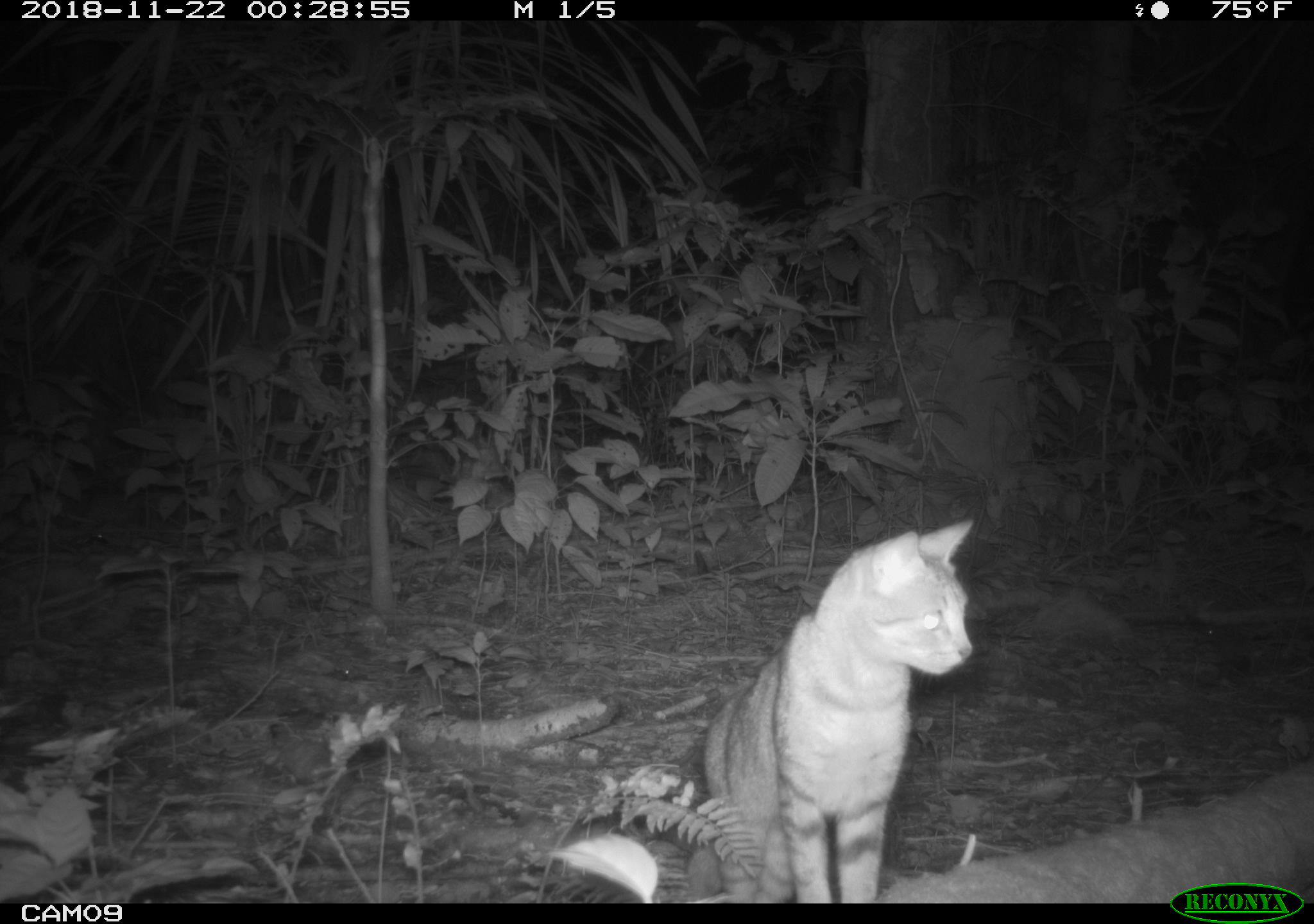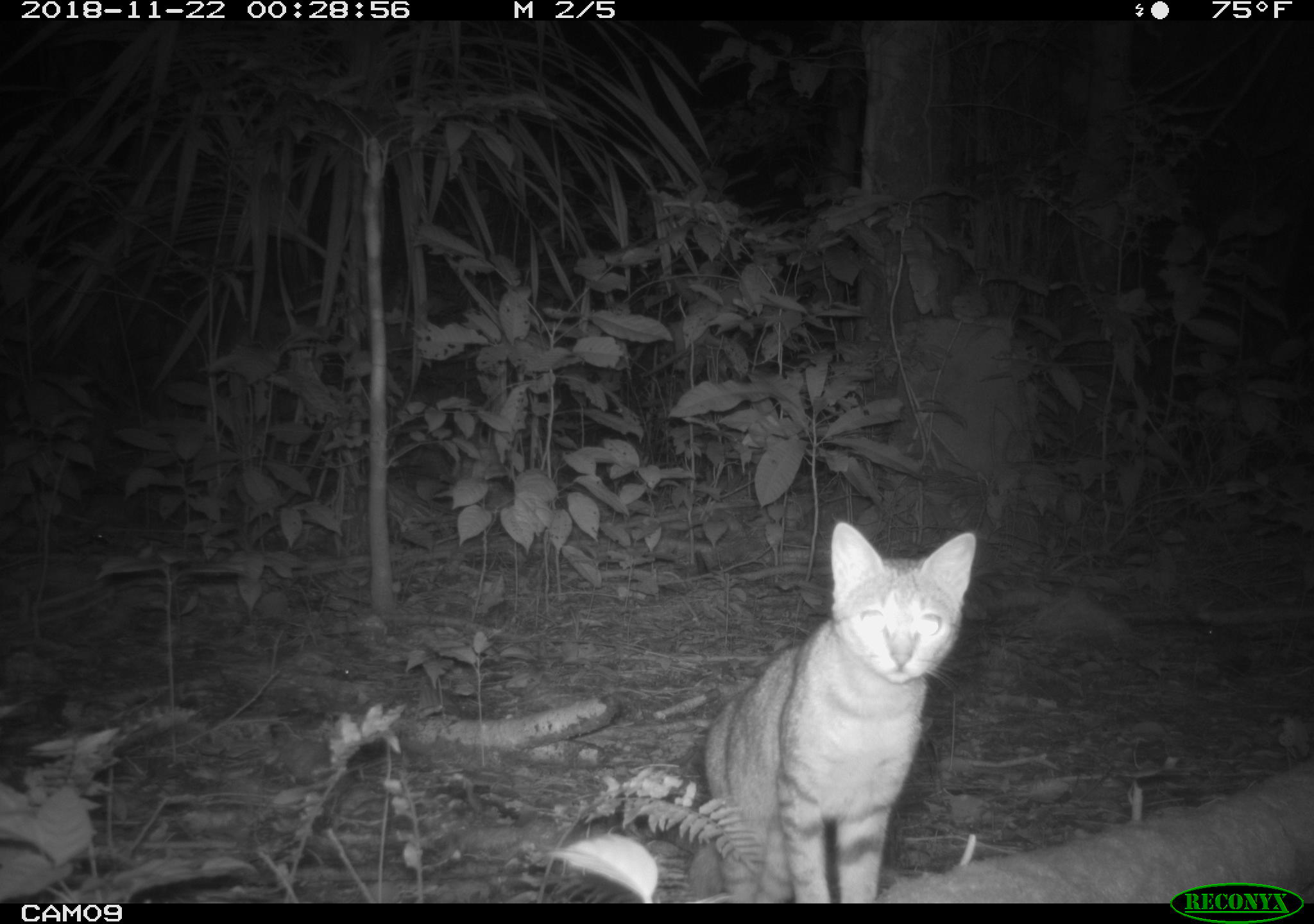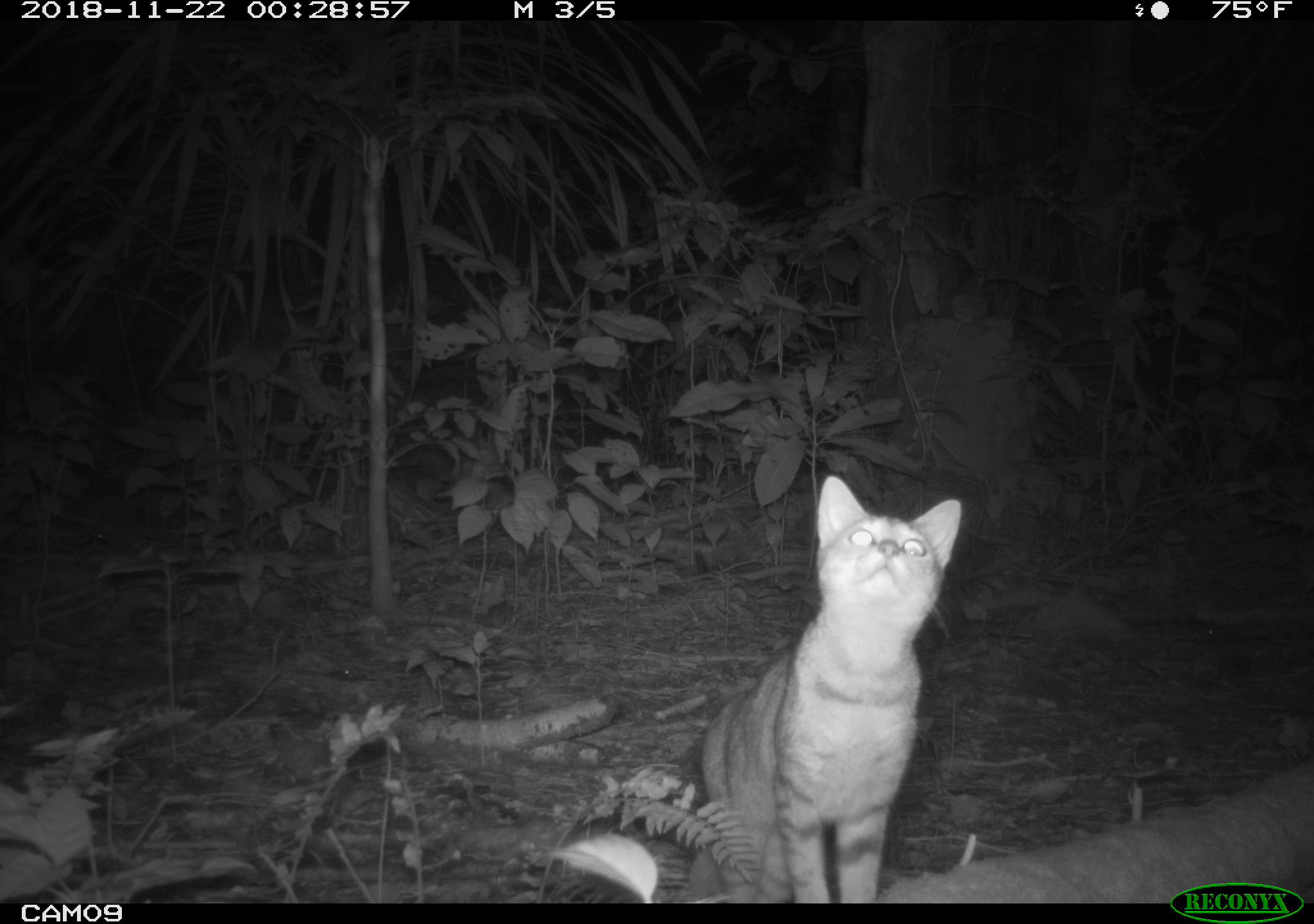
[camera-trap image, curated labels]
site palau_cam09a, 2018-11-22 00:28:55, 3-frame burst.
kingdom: Animalia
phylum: Chordata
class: Mammalia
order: Carnivora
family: Felidae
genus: Felis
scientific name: Felis catus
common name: cat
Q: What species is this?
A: Cat (Felis catus).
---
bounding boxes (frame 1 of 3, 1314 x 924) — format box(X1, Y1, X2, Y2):
cat: box(689, 514, 977, 901)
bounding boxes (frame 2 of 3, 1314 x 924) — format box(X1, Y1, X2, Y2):
cat: box(693, 522, 977, 900)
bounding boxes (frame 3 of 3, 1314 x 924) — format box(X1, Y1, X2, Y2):
cat: box(687, 475, 965, 902)